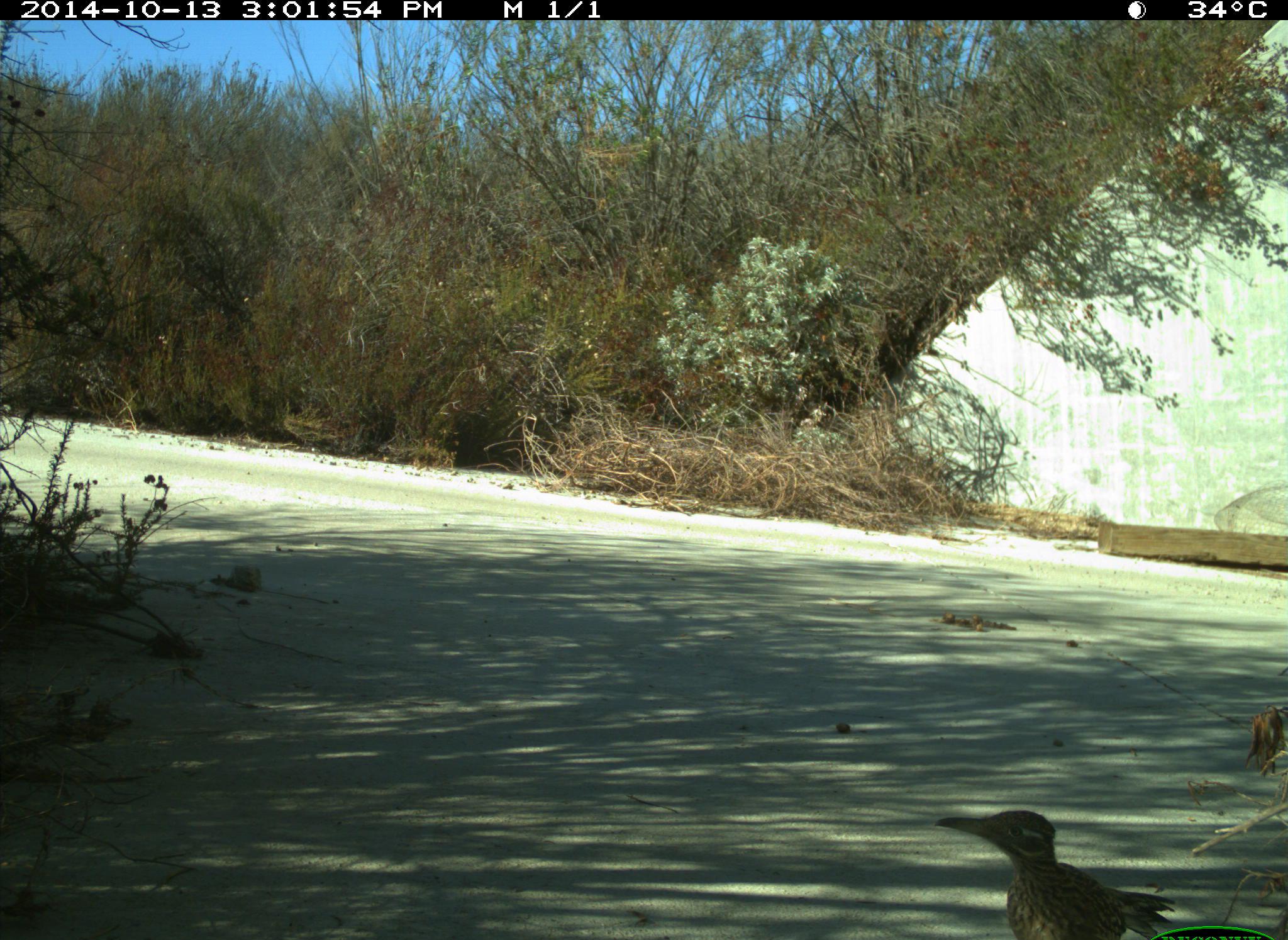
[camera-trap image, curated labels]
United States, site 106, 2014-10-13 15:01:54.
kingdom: Animalia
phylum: Chordata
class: Aves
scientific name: Aves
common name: bird